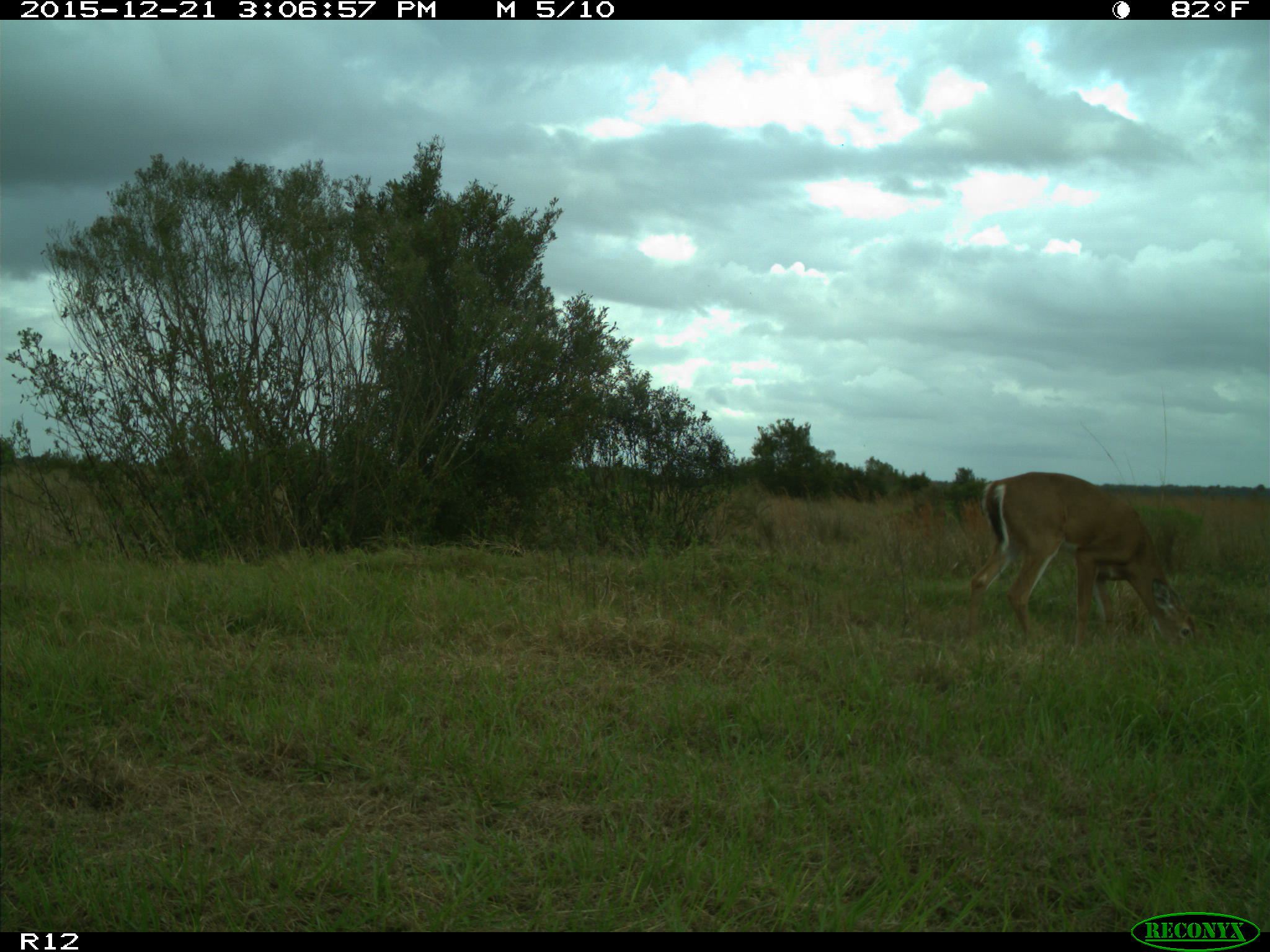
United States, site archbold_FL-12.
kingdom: Animalia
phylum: Chordata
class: Mammalia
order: Artiodactyla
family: Cervidae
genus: Odocoileus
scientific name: Odocoileus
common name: deer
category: unidentified deer